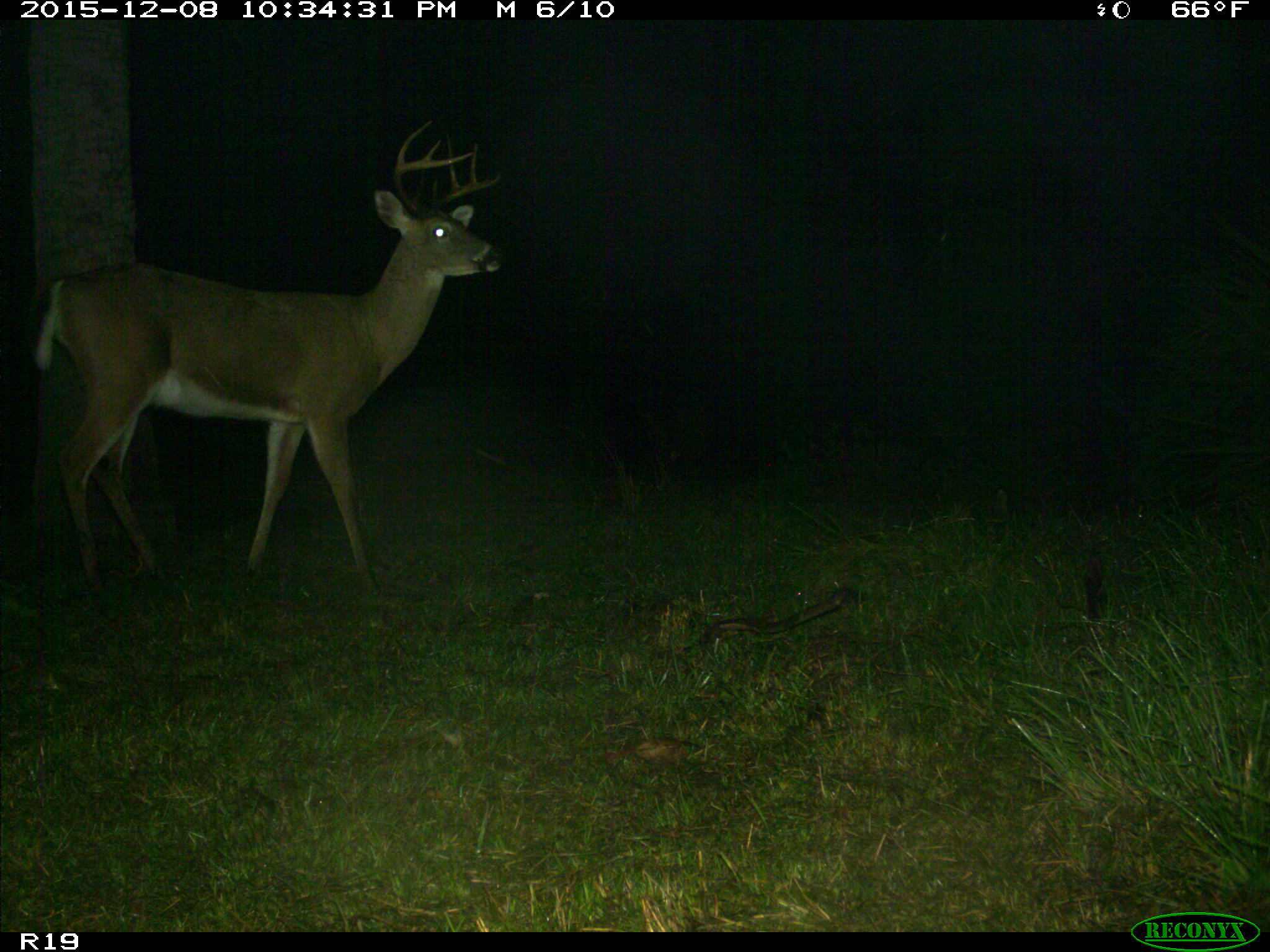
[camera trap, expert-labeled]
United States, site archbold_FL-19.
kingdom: Animalia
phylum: Chordata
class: Mammalia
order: Artiodactyla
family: Bovidae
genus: Bos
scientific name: Bos taurus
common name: domestic cow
Bos taurus (domestic cow).